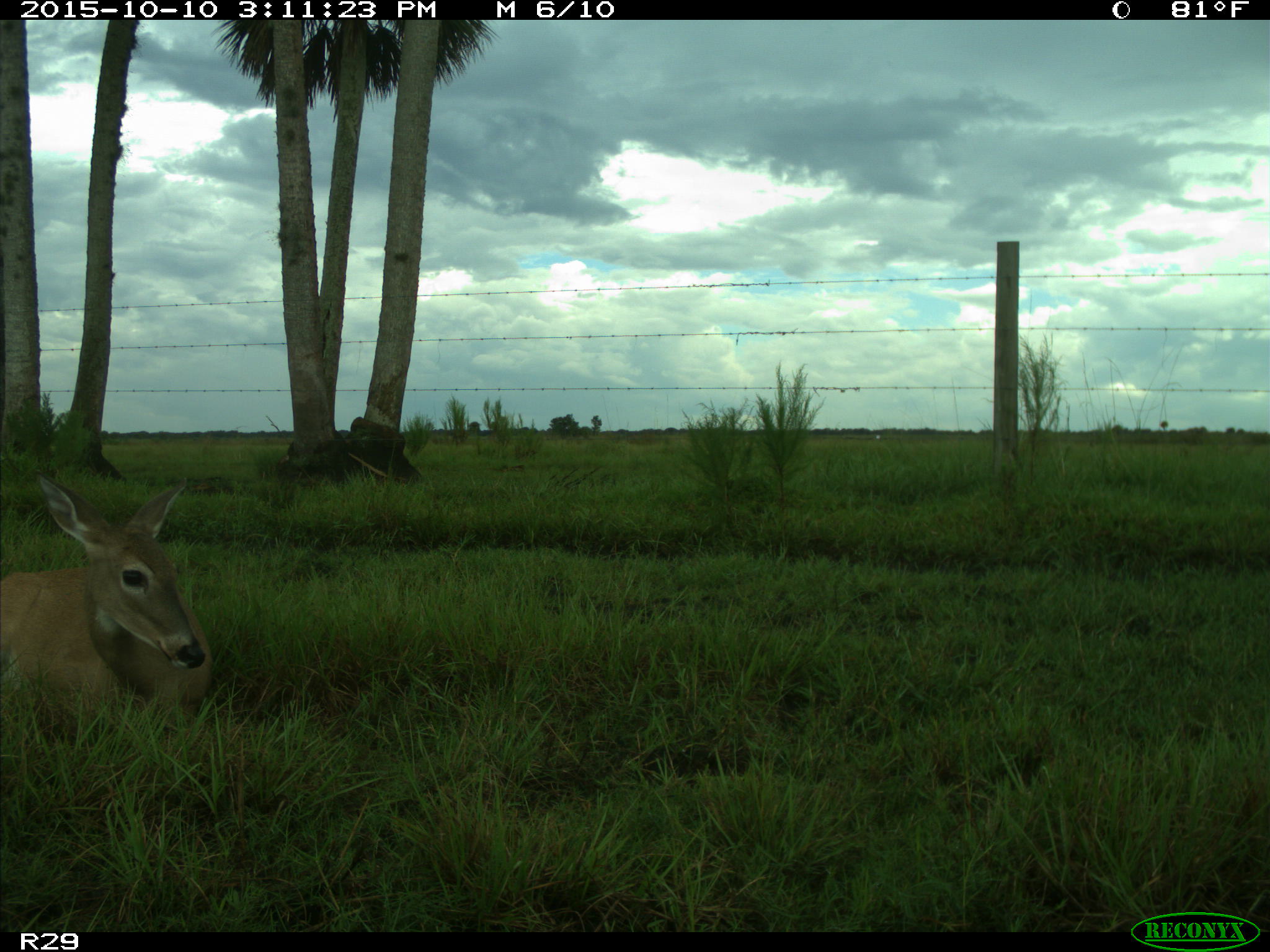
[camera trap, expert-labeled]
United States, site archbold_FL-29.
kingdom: Animalia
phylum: Chordata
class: Mammalia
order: Artiodactyla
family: Cervidae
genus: Odocoileus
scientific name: Odocoileus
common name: deer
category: unidentified deer